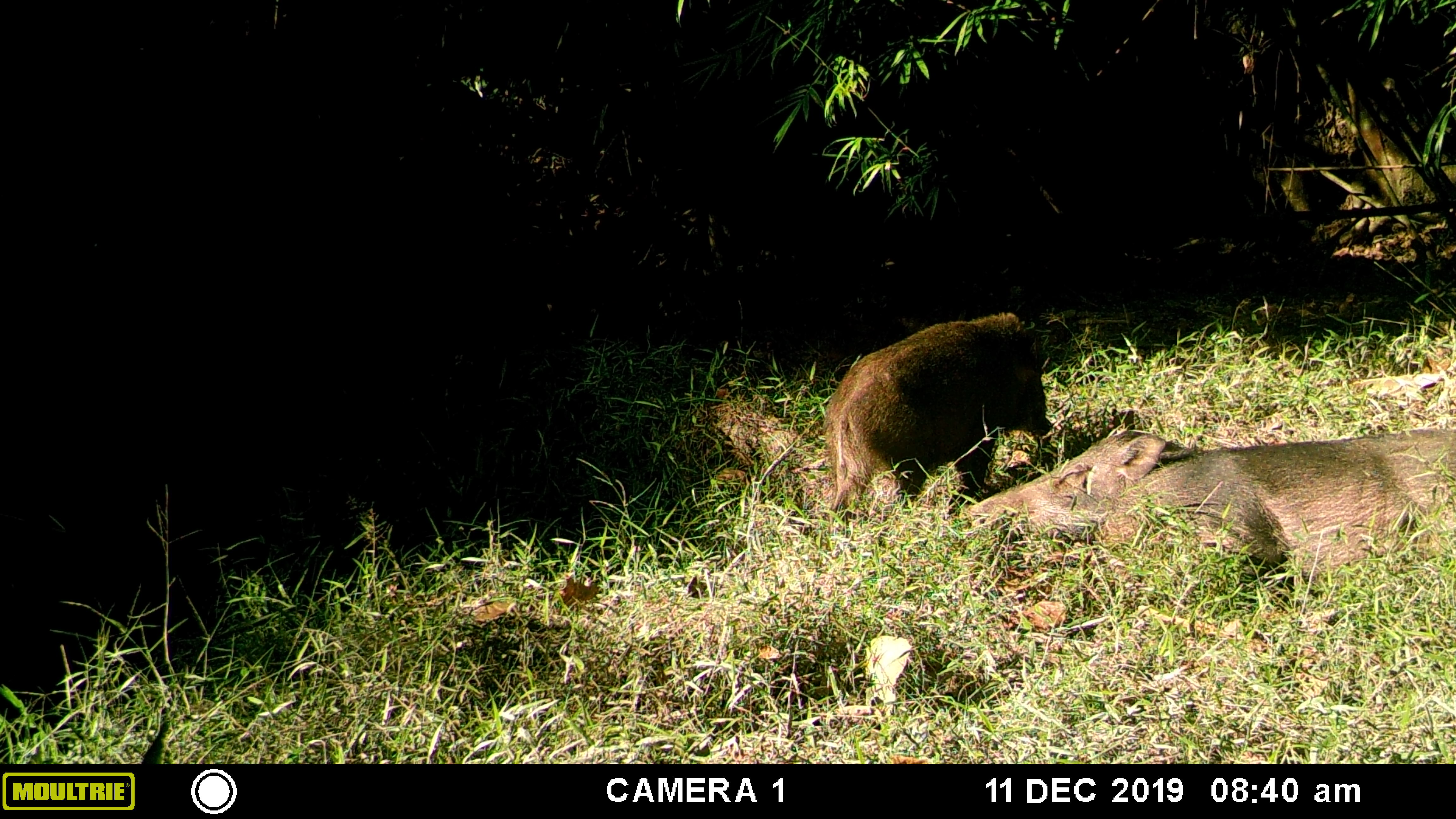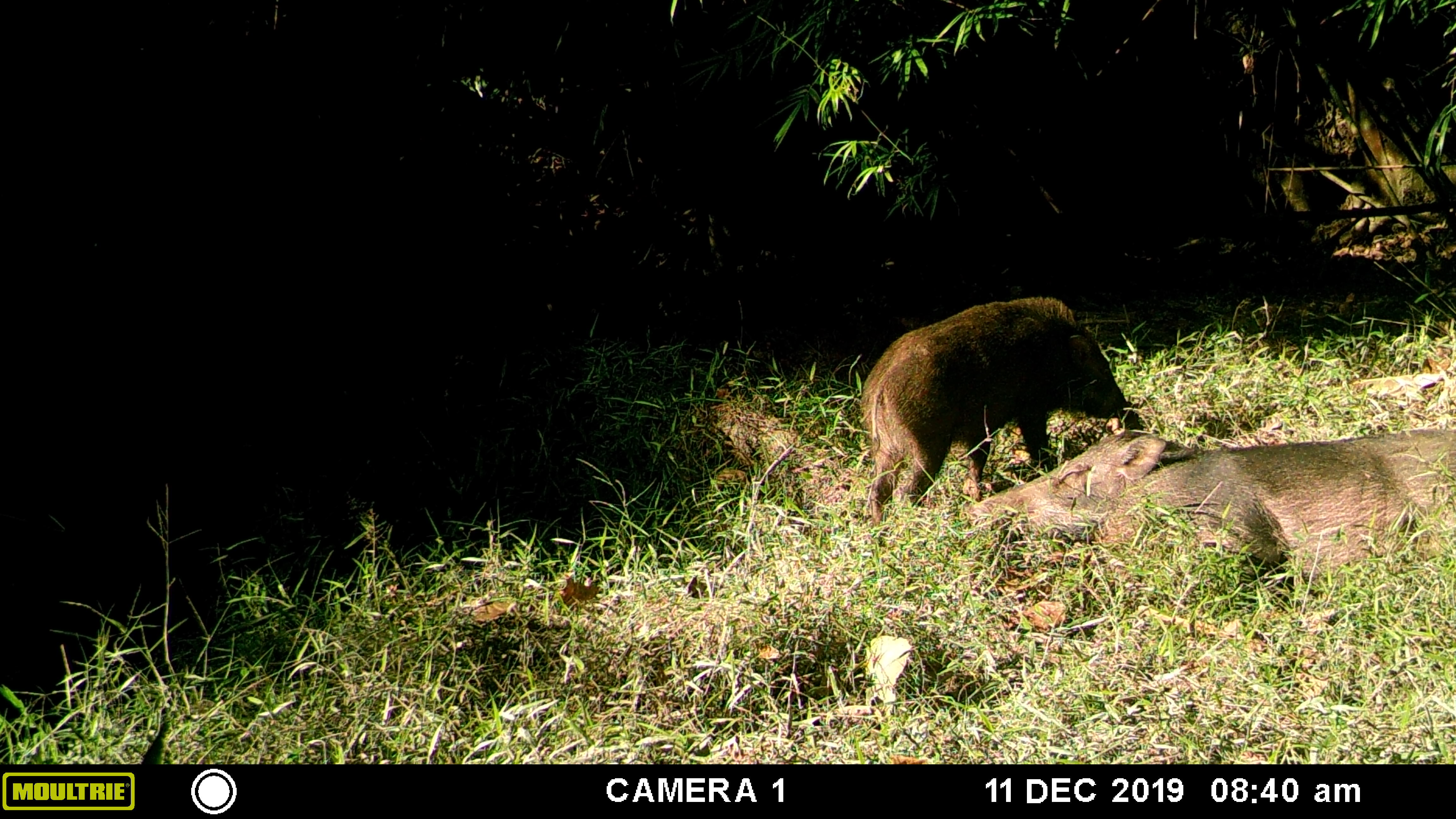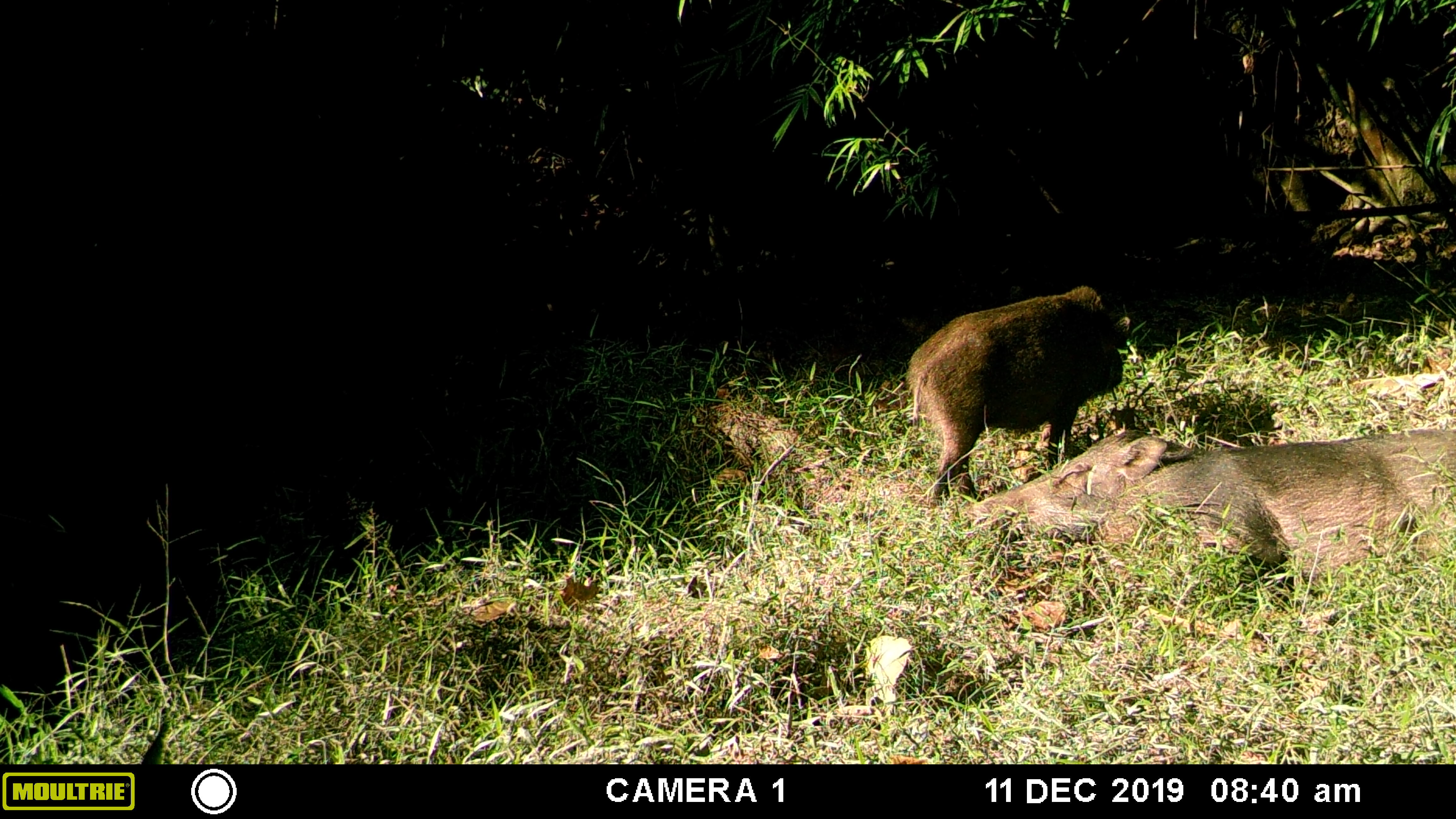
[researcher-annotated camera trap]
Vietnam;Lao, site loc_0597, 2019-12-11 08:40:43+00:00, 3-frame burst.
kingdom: Animalia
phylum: Chordata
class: Mammalia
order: Artiodactyla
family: Suidae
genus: Sus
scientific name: Sus scrofa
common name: eurasian wild pig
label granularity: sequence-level